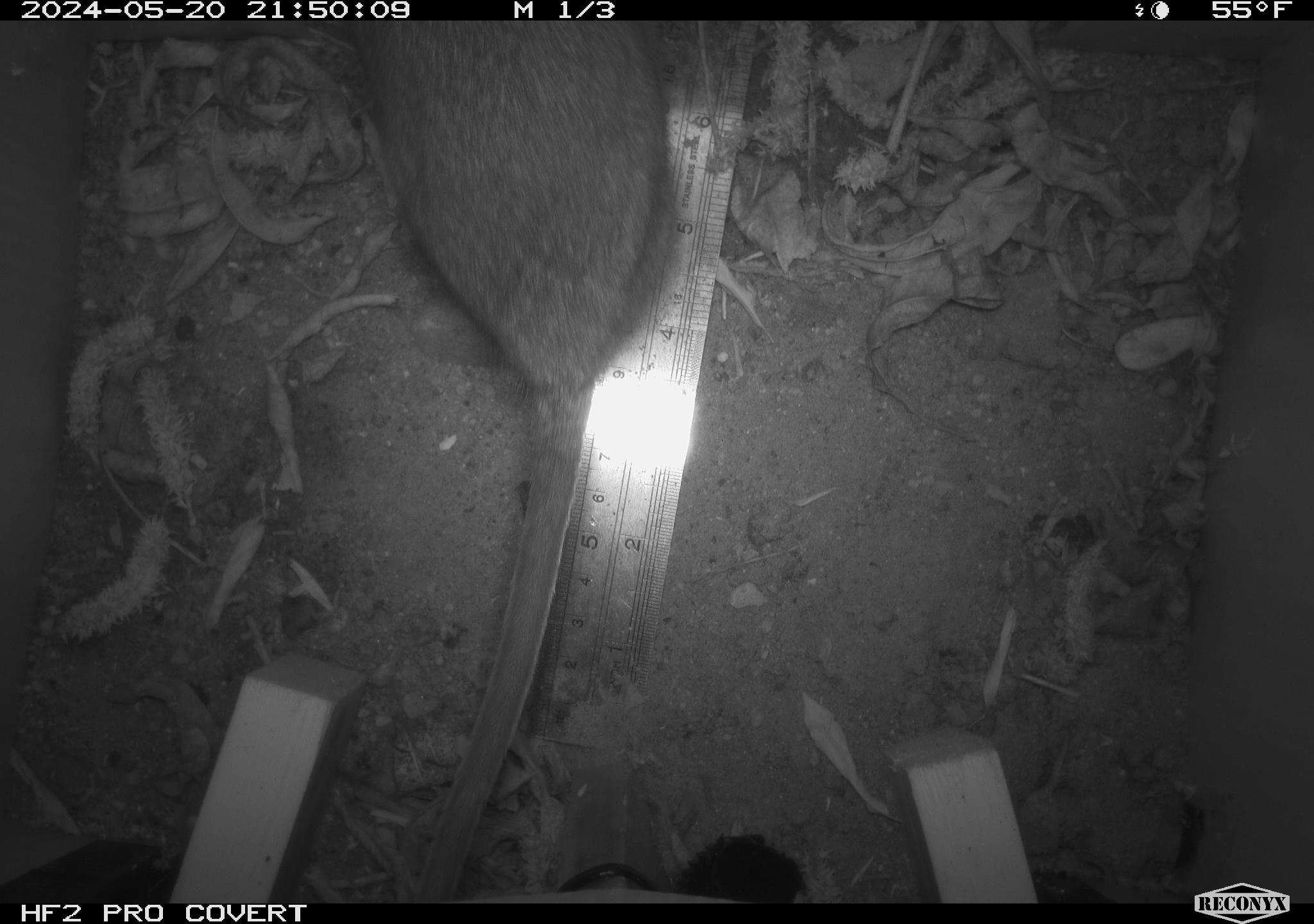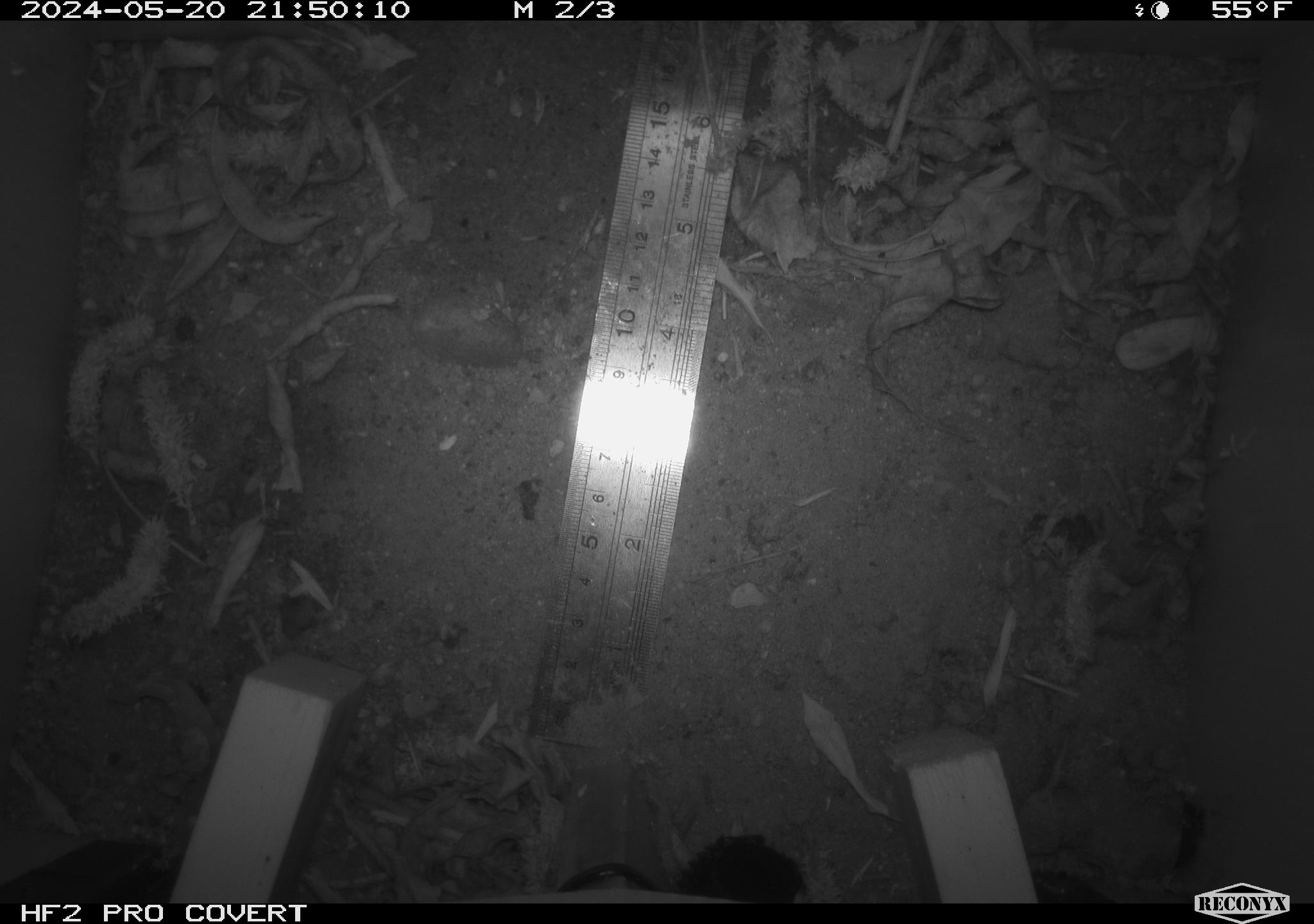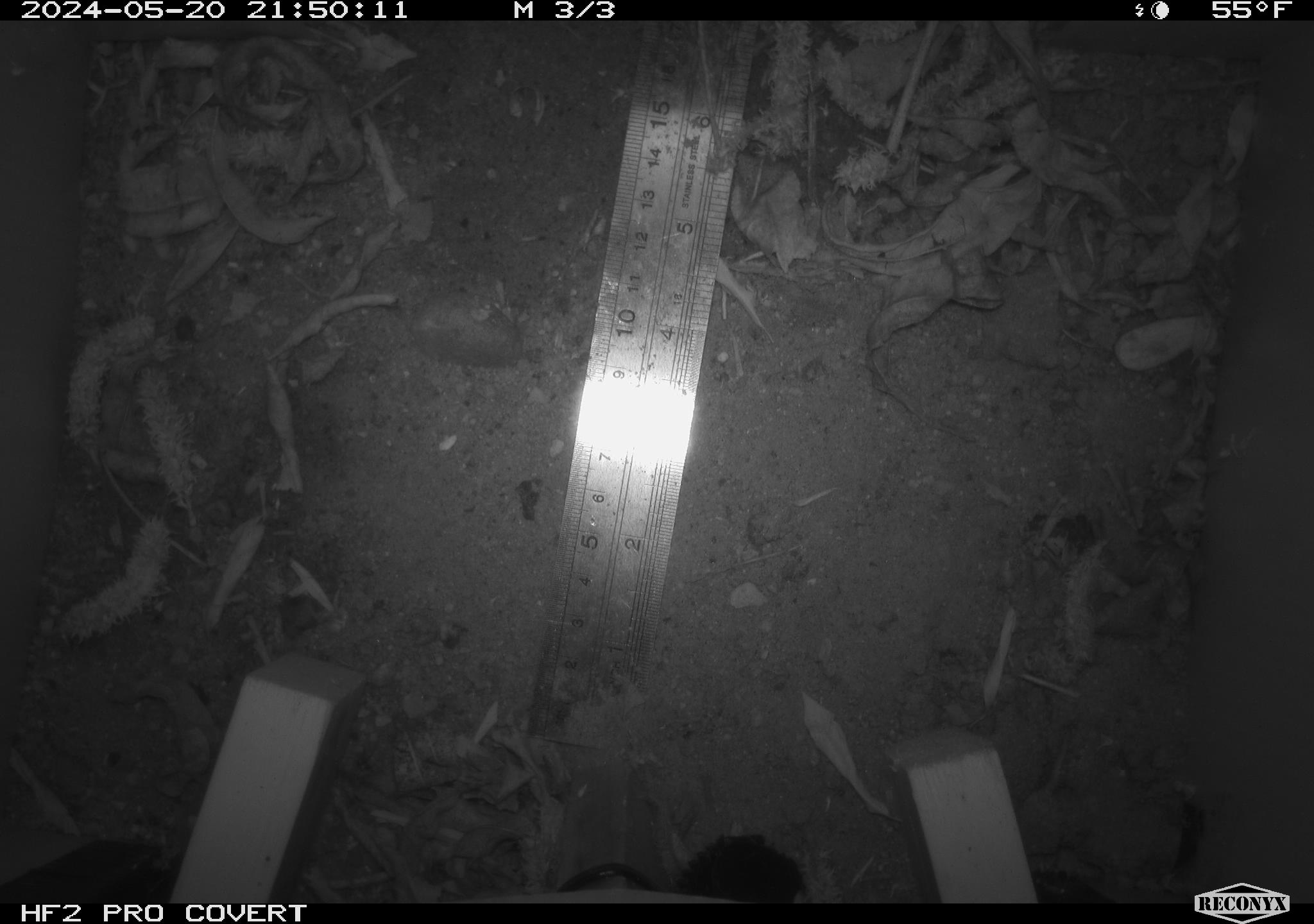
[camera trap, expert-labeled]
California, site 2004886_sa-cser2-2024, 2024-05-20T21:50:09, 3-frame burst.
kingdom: Animalia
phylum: Chordata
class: Mammalia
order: Rodentia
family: Muridae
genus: Rattus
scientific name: Rattus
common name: rat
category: rattus species